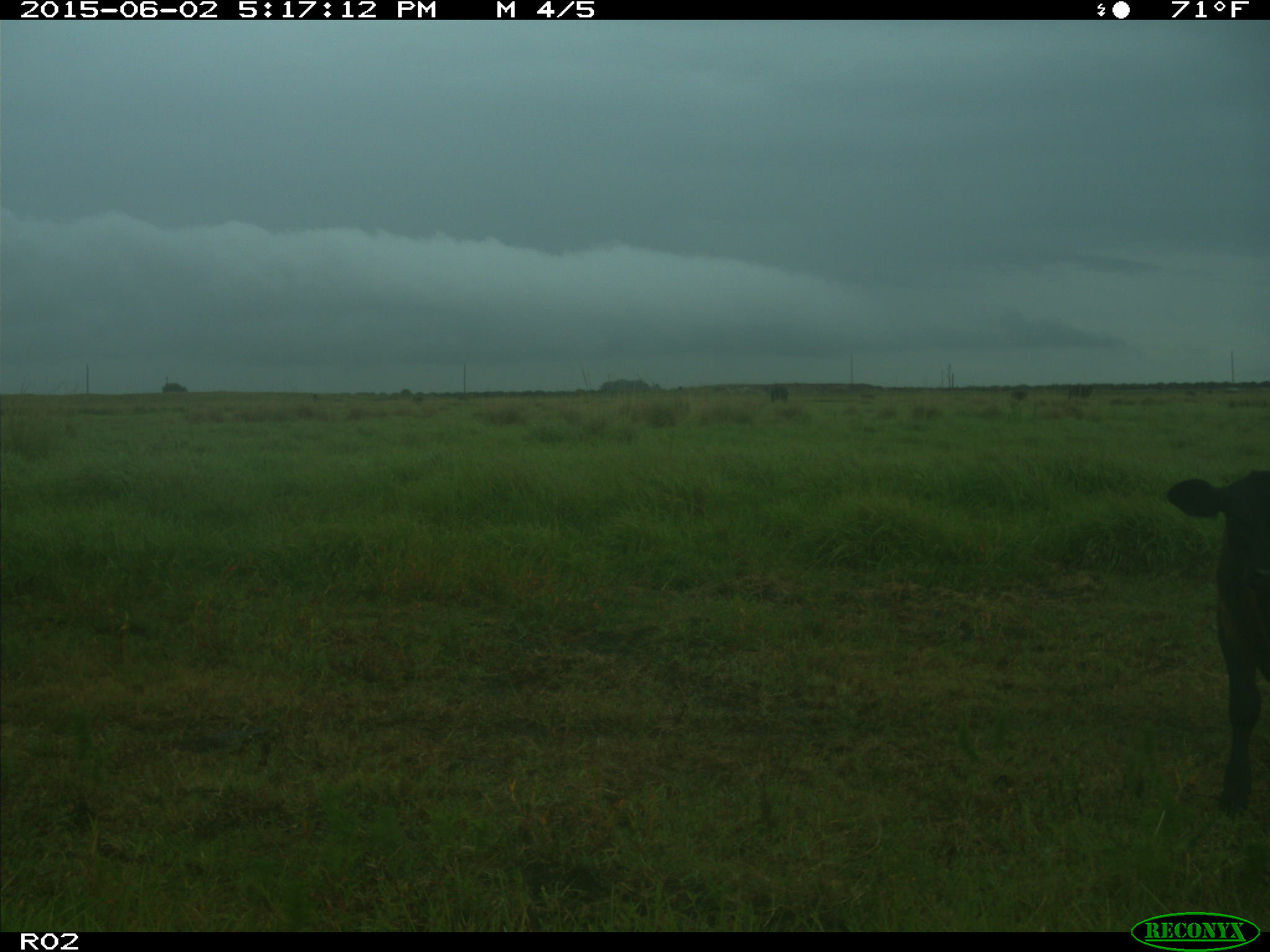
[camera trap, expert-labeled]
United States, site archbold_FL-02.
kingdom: Animalia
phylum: Chordata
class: Mammalia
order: Artiodactyla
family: Bovidae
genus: Bos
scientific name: Bos taurus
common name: domestic cow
Bos taurus (domestic cow).